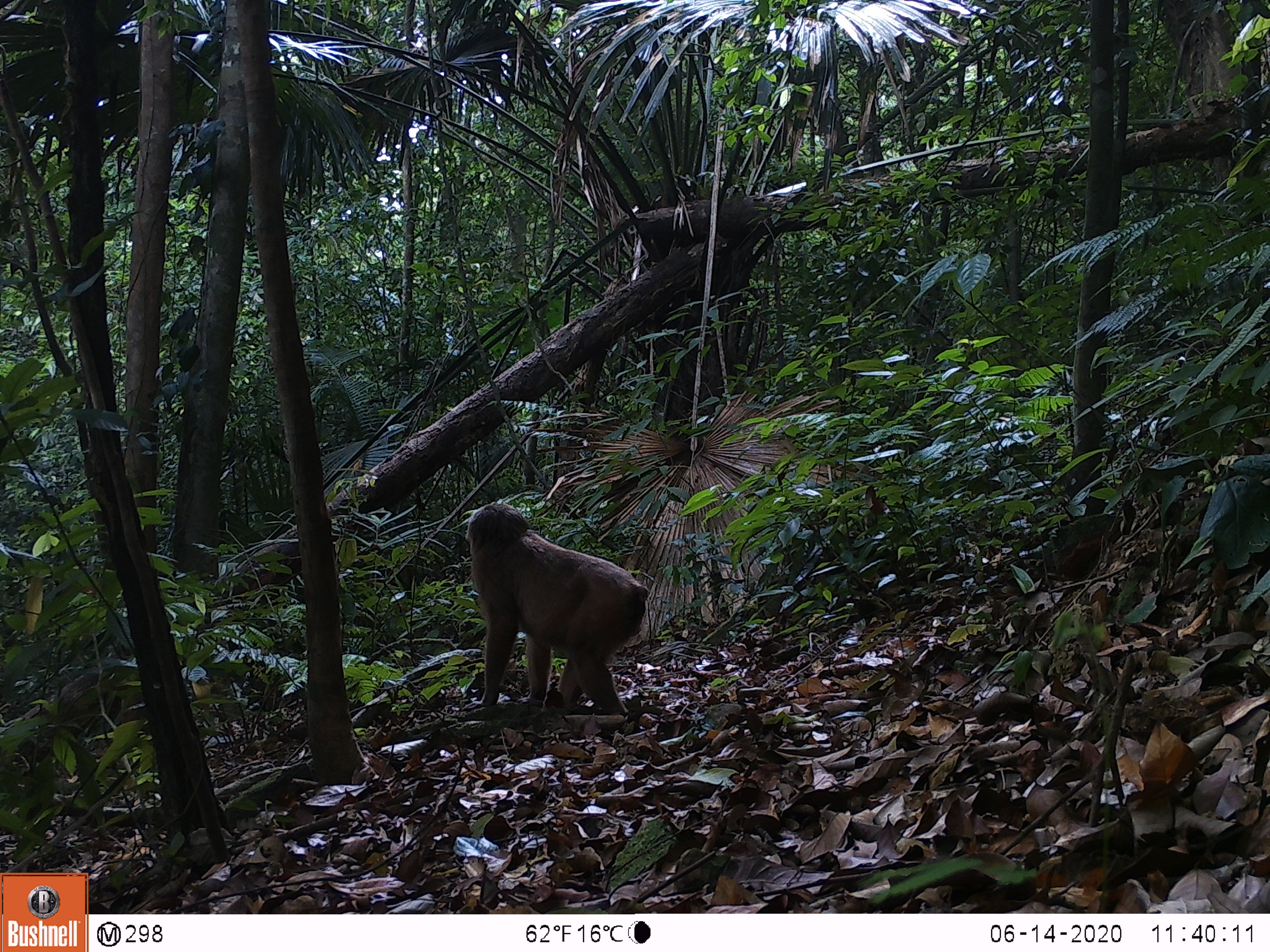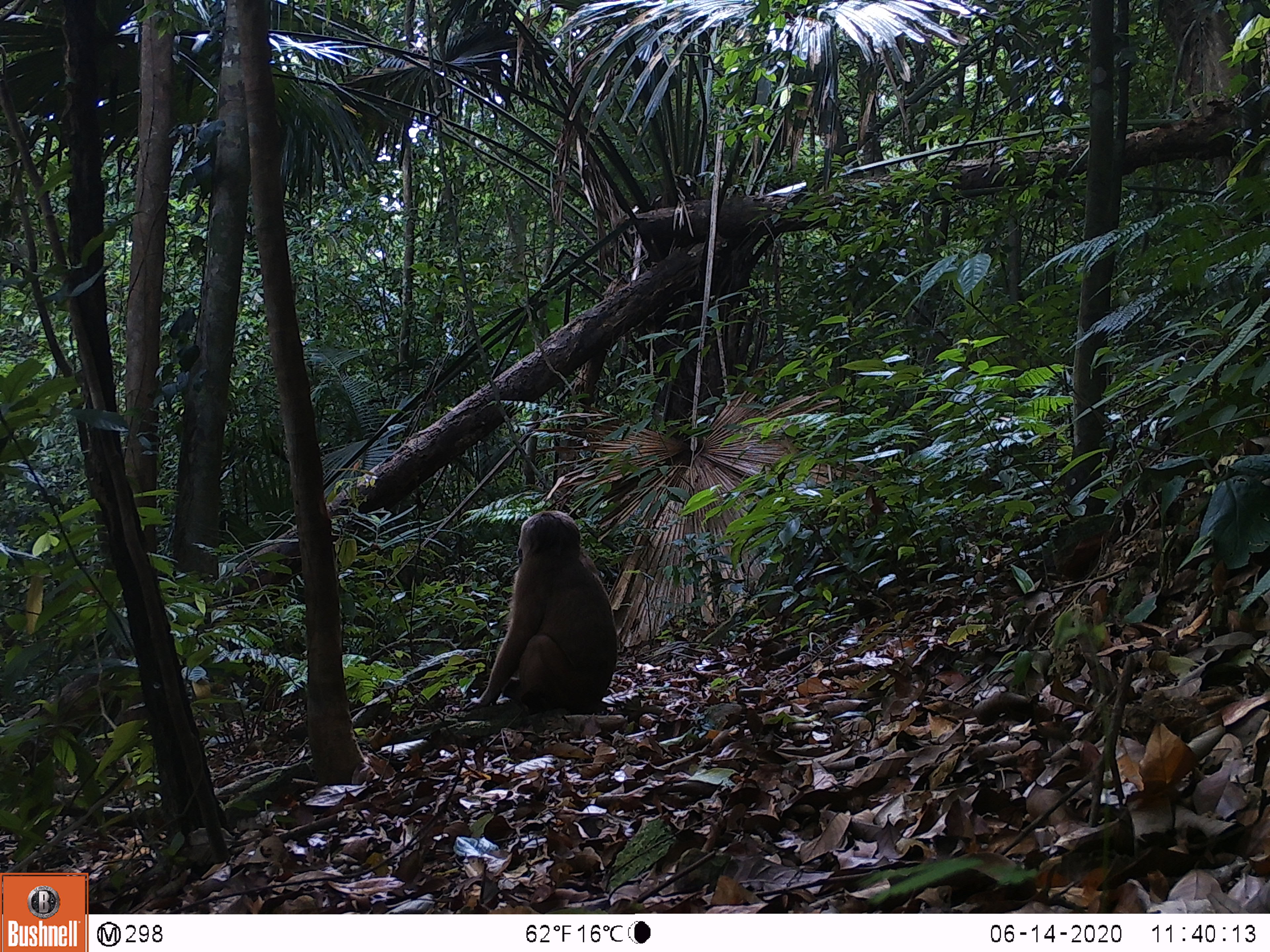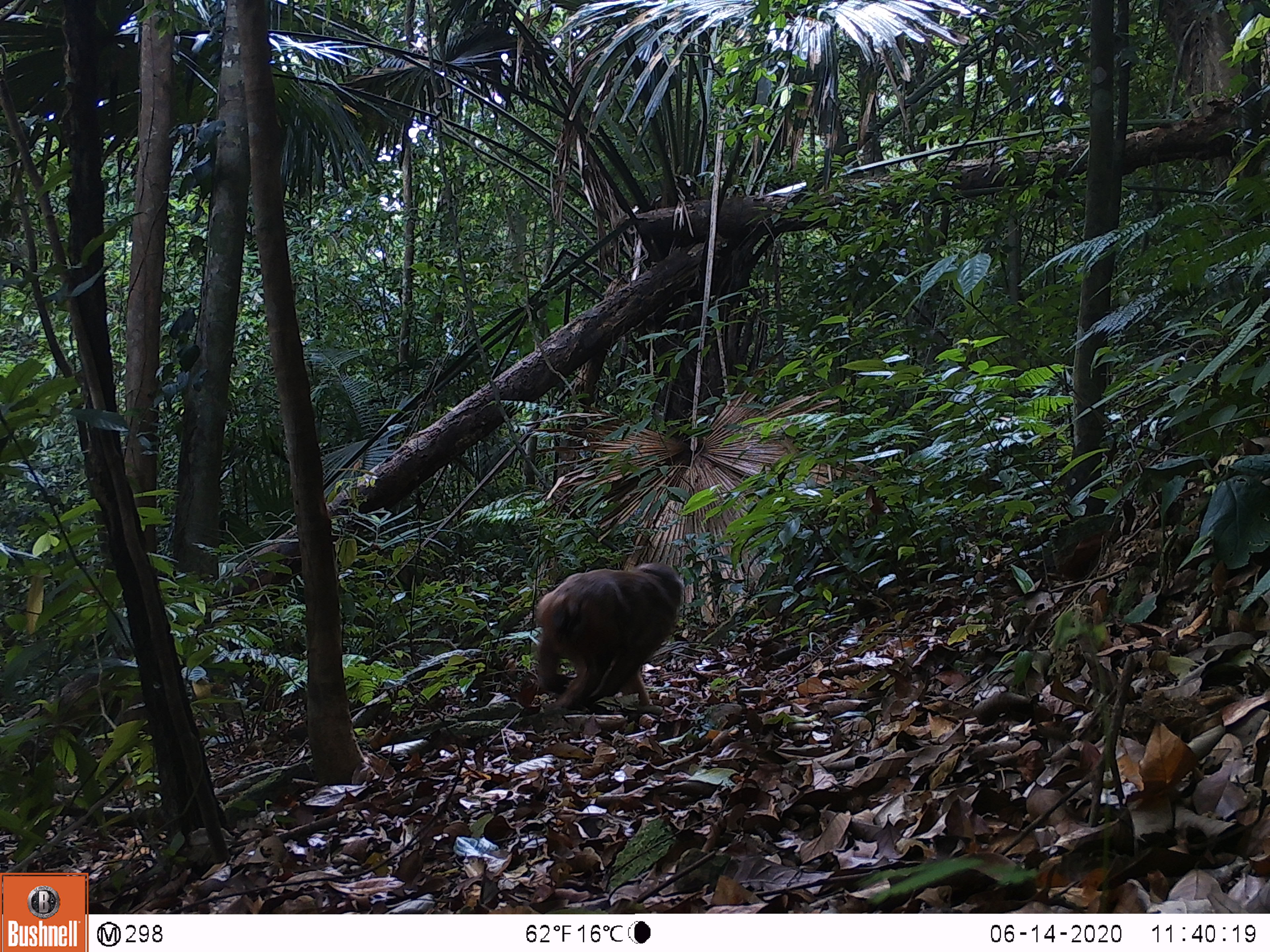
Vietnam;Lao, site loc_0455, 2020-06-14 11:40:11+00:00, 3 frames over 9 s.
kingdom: Animalia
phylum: Chordata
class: Mammalia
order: Primates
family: Cercopithecidae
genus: Macaca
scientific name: Macaca arctoides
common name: stump-tailed macaque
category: stump tailed macaque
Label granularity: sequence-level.